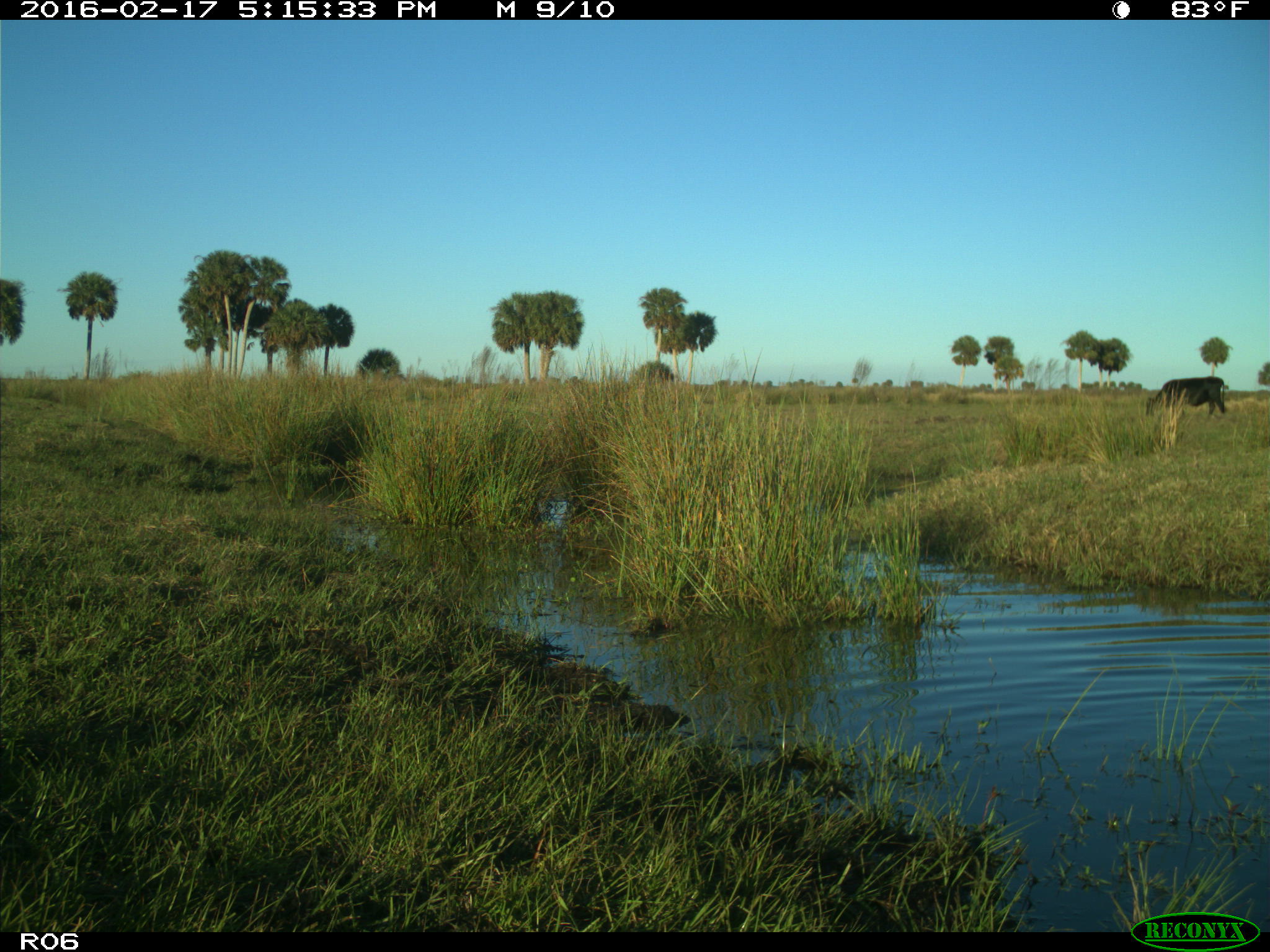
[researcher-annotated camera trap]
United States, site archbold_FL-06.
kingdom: Animalia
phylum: Chordata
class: Mammalia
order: Artiodactyla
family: Bovidae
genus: Bos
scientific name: Bos taurus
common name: domestic cow